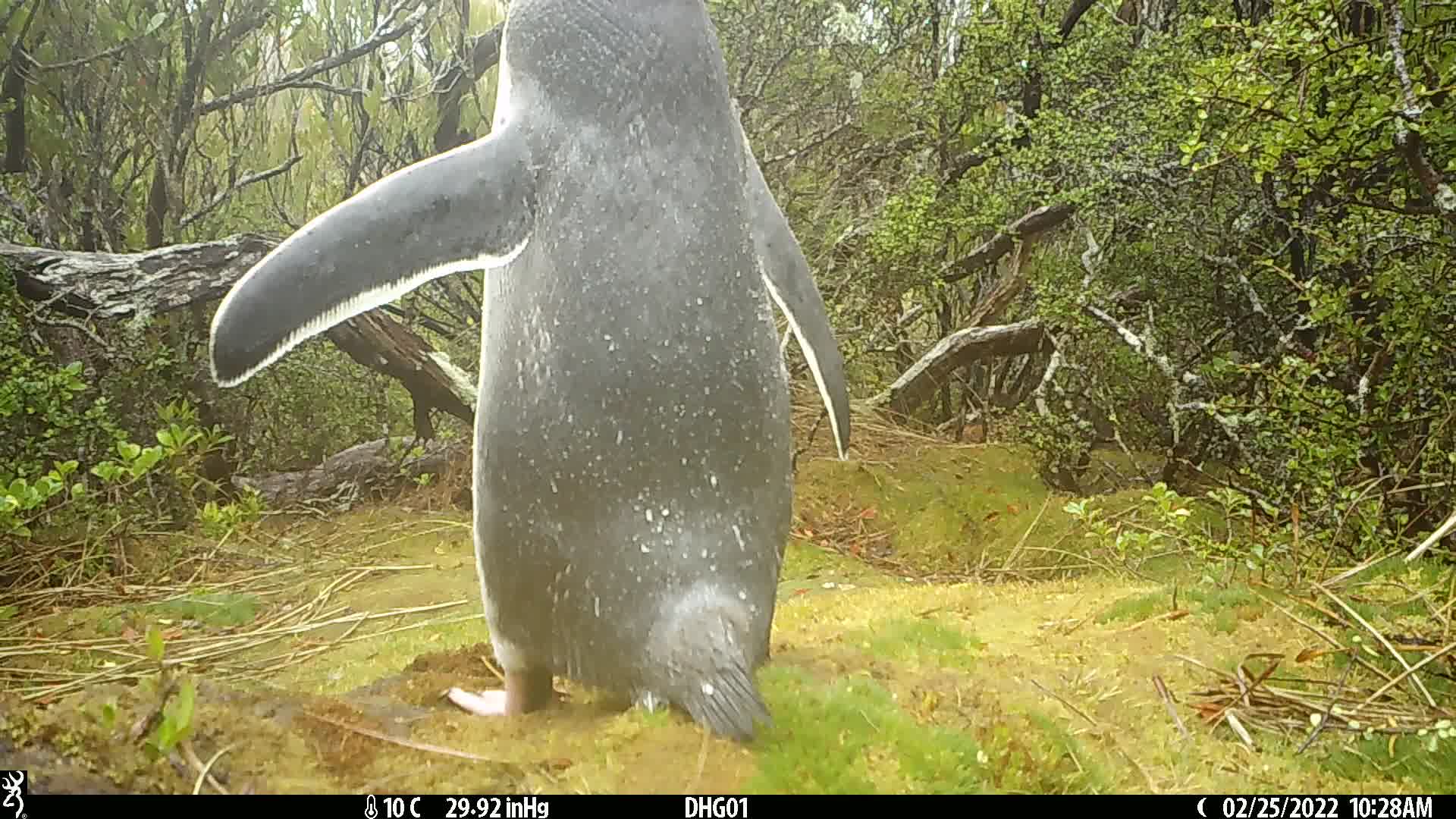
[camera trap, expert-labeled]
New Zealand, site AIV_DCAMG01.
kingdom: Animalia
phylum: Chordata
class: Aves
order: Sphenisciformes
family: Spheniscidae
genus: Megadyptes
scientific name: Megadyptes antipodes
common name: yellow-eyed penguin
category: yellow eyed penguin